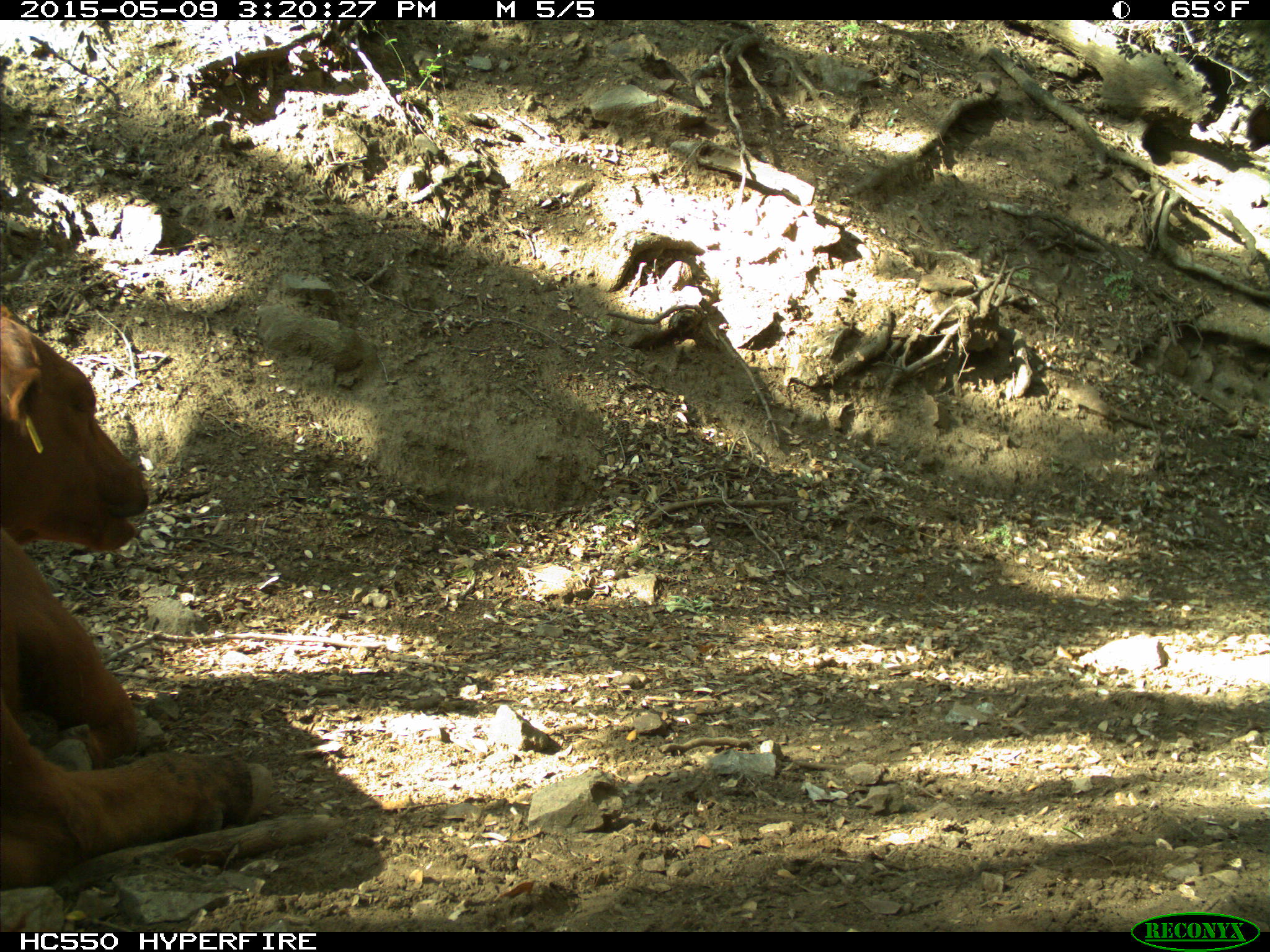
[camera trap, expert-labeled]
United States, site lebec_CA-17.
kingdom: Animalia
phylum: Chordata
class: Mammalia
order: Artiodactyla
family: Bovidae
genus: Bos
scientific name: Bos taurus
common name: domestic cow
Bos taurus (domestic cow).